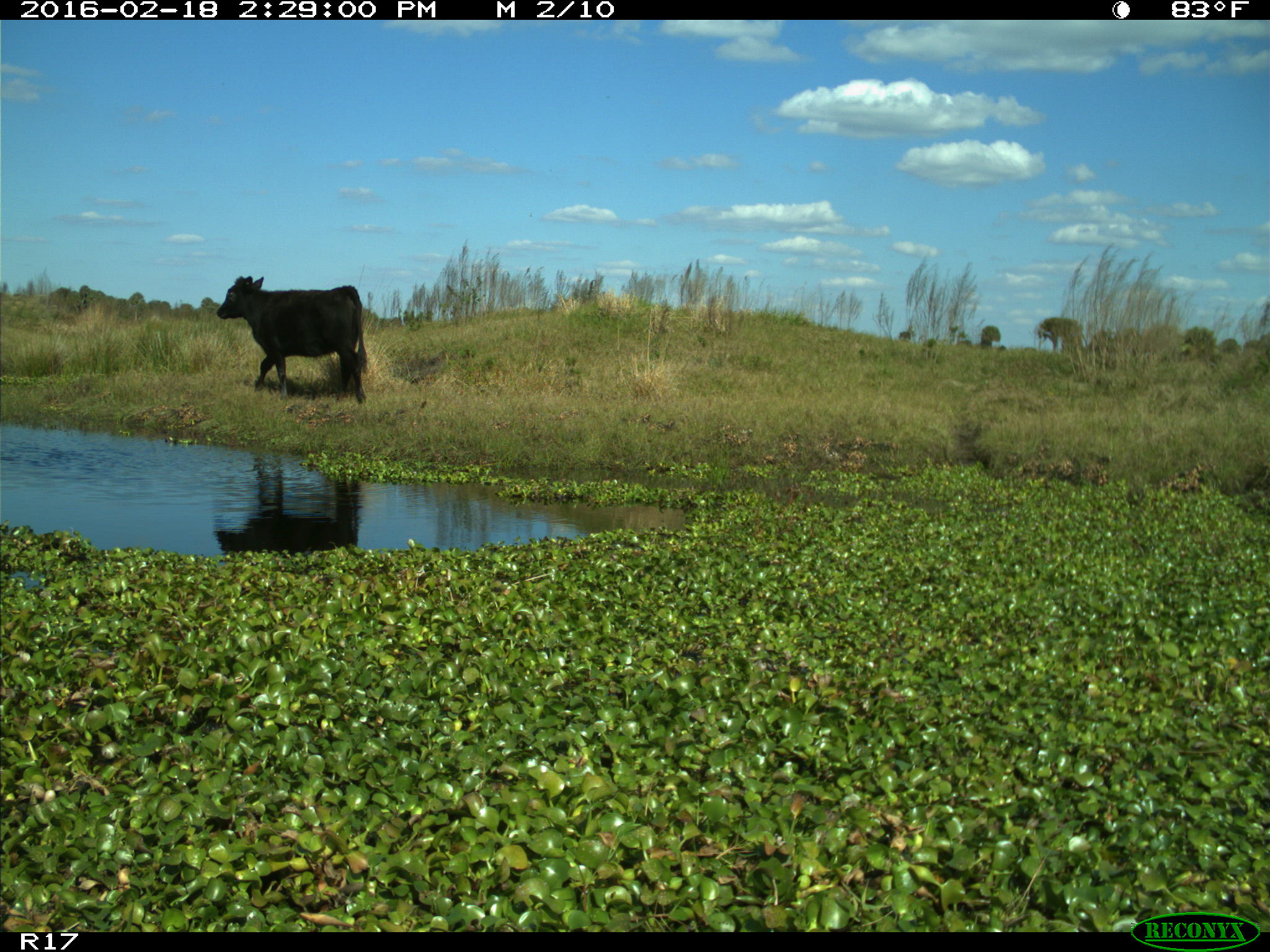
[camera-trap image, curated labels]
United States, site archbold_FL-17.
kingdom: Animalia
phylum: Chordata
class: Mammalia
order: Artiodactyla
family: Bovidae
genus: Bos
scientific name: Bos taurus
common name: domestic cow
Bos taurus (domestic cow).